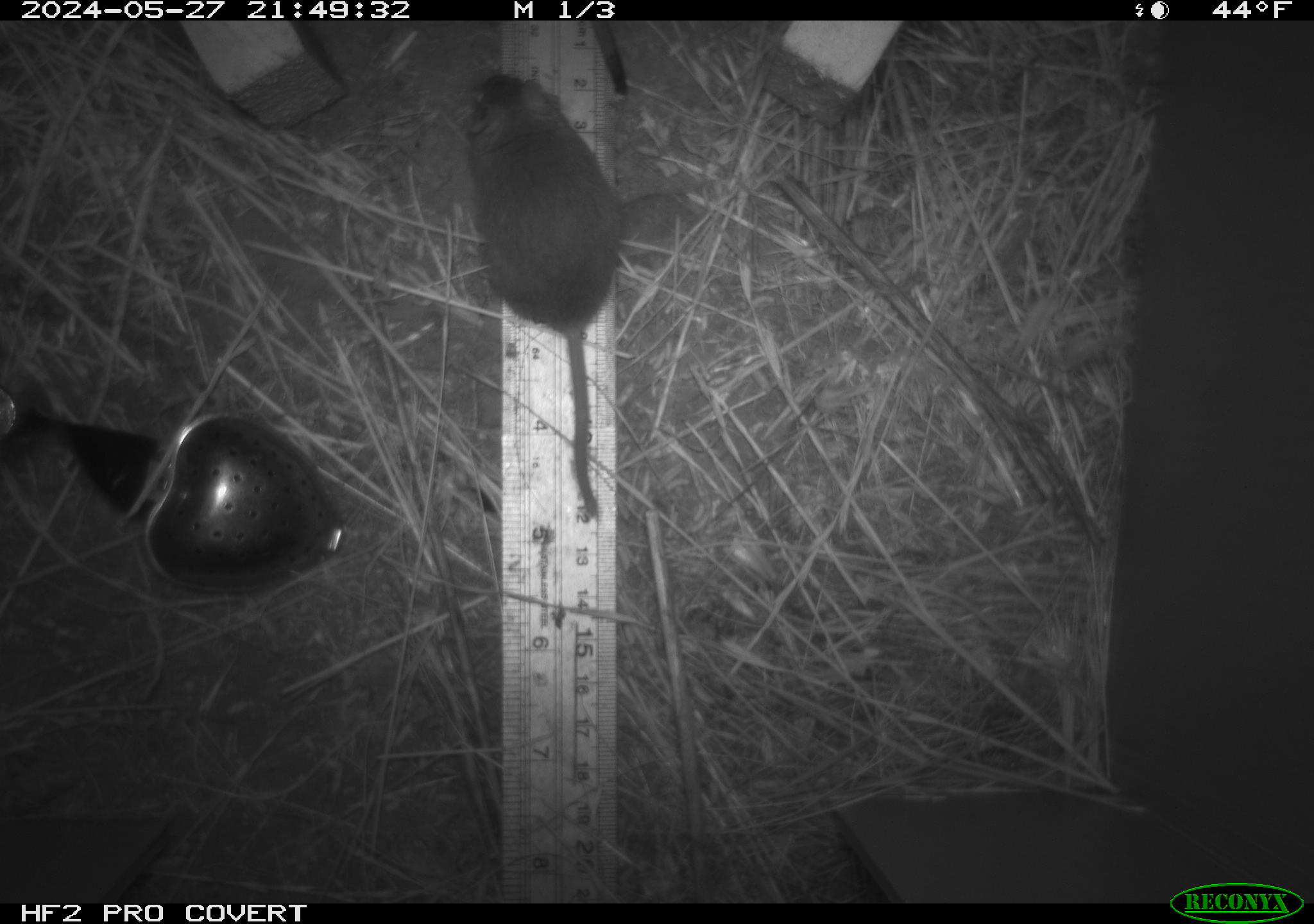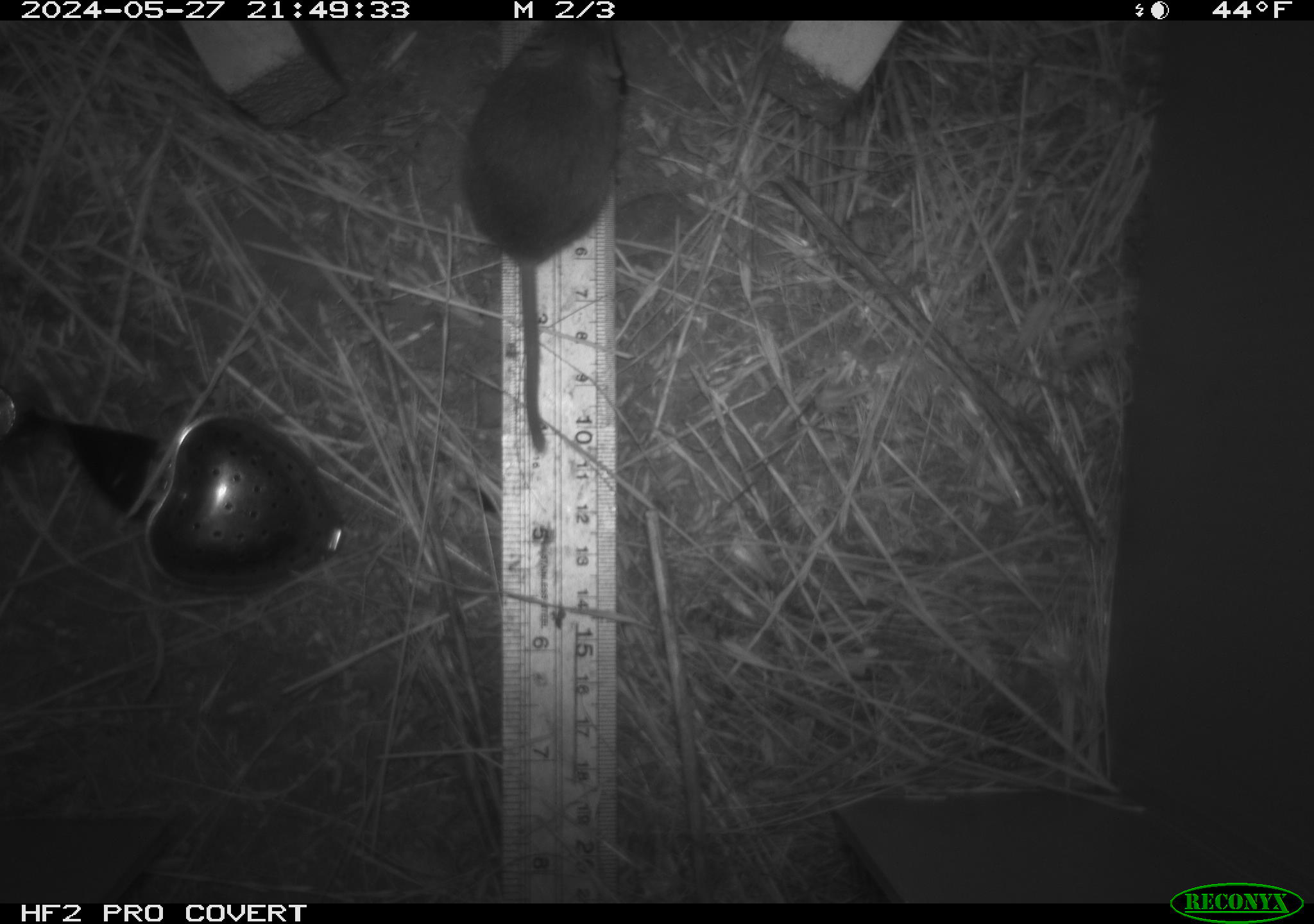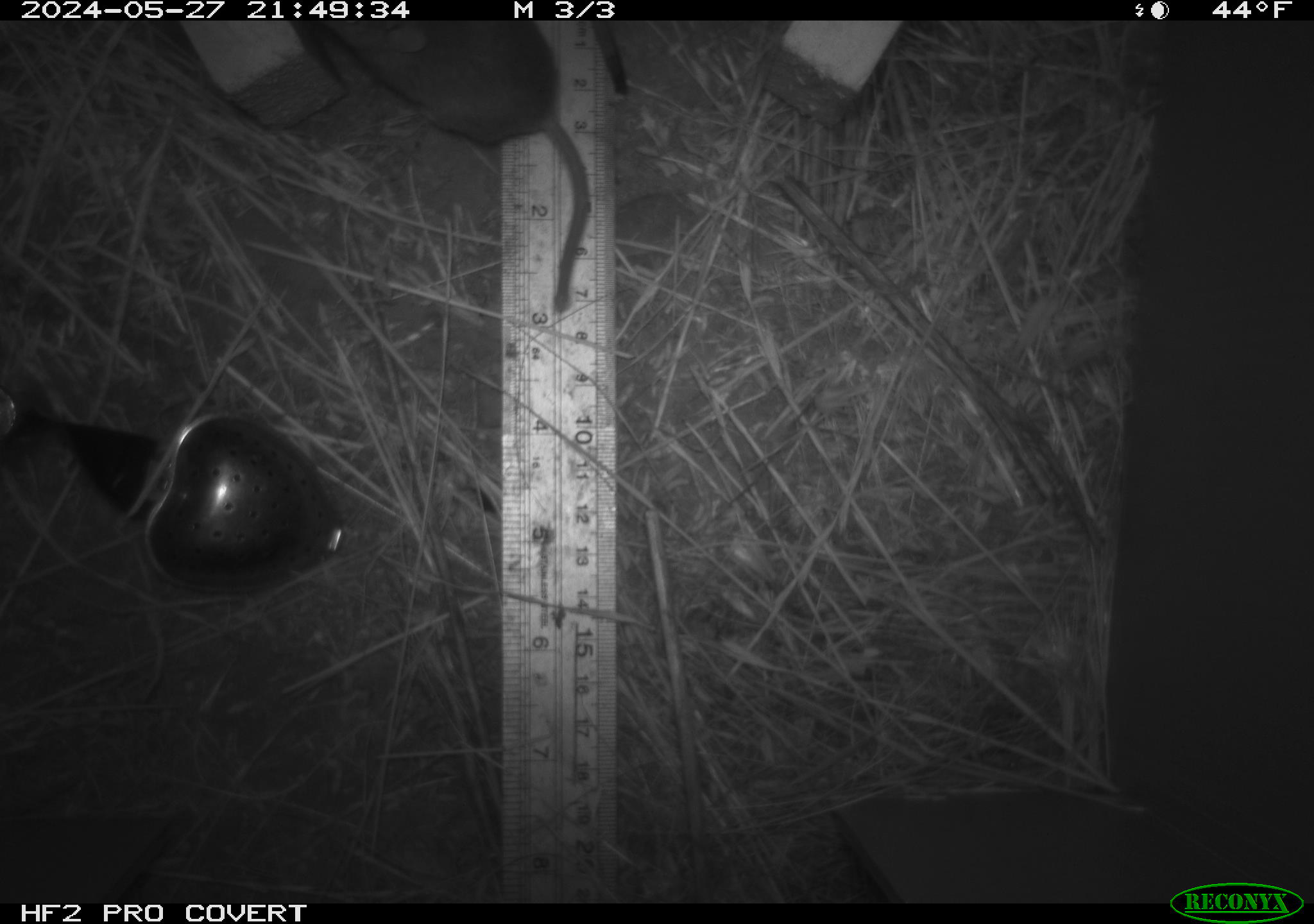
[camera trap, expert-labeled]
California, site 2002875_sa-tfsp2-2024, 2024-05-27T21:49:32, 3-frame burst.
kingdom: Animalia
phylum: Chordata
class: Mammalia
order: Rodentia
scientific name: Rodentia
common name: mouse species